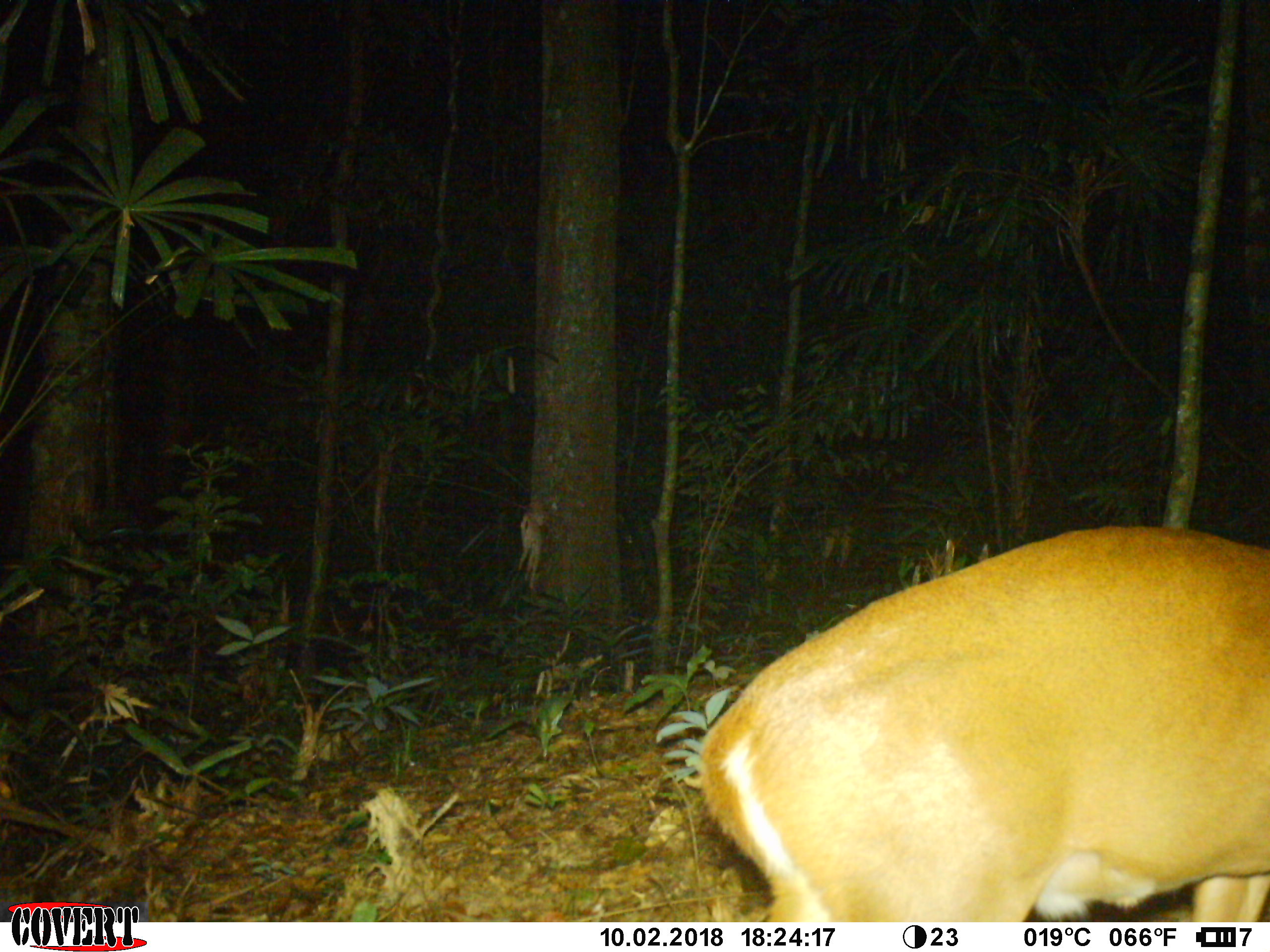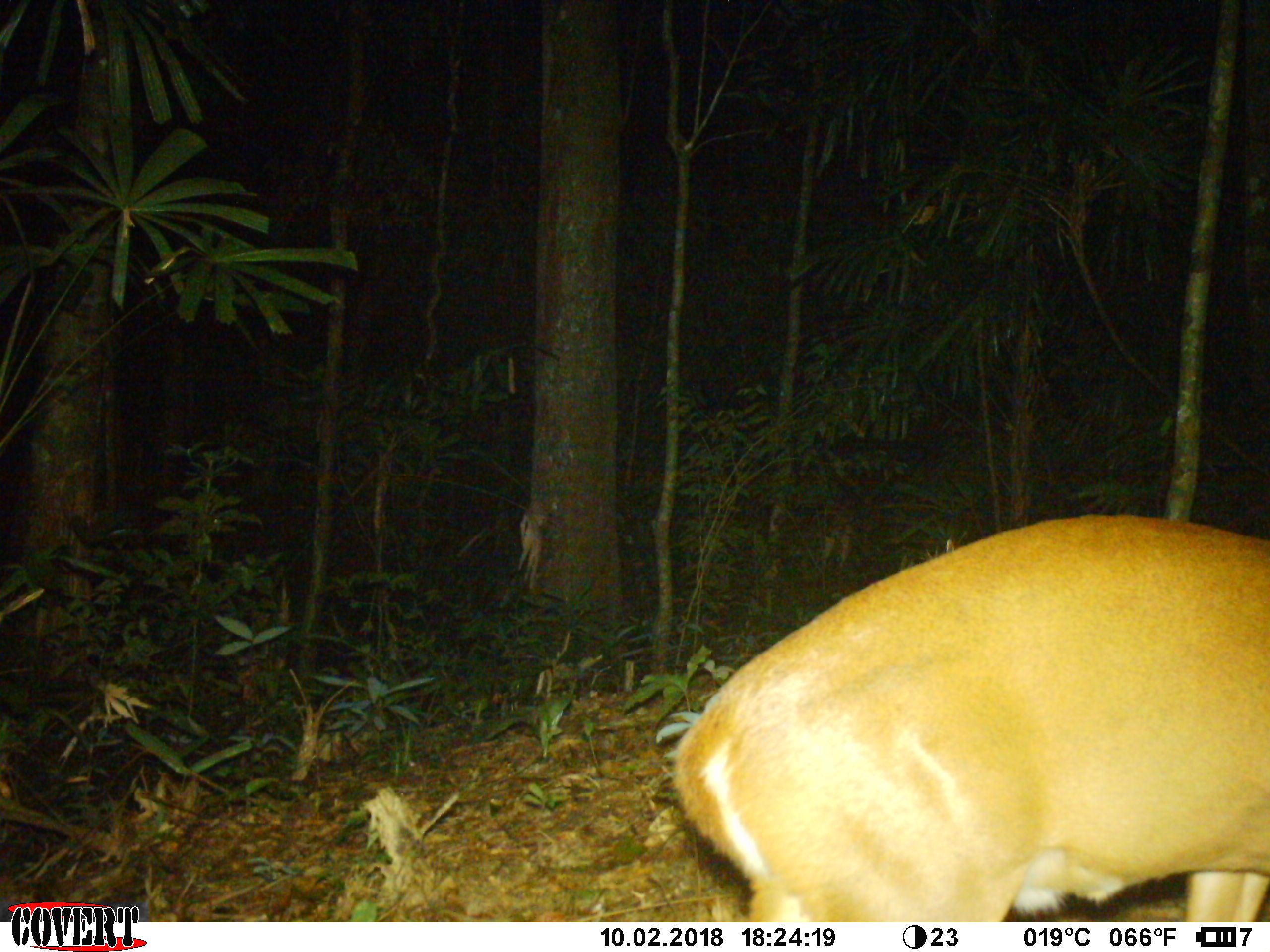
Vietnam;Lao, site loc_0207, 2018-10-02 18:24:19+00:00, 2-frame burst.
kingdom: Animalia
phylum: Chordata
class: Mammalia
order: Artiodactyla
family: Cervidae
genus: Muntiacus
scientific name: Muntiacus vuquangensis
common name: large-antlered muntjac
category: large antlered muntjac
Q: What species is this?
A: Large antlered muntjac (large-antlered muntjac) (Muntiacus vuquangensis).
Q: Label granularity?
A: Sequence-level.